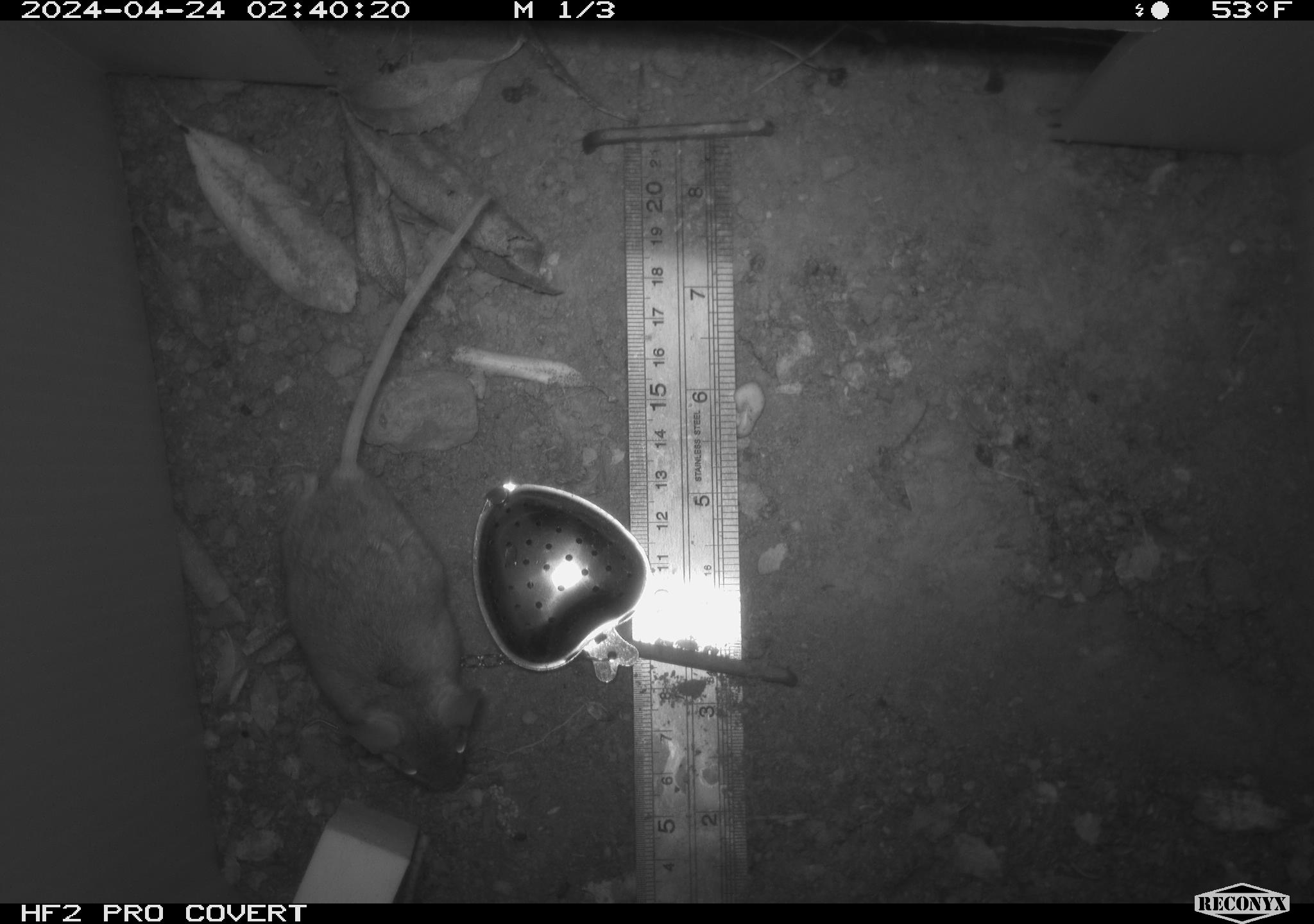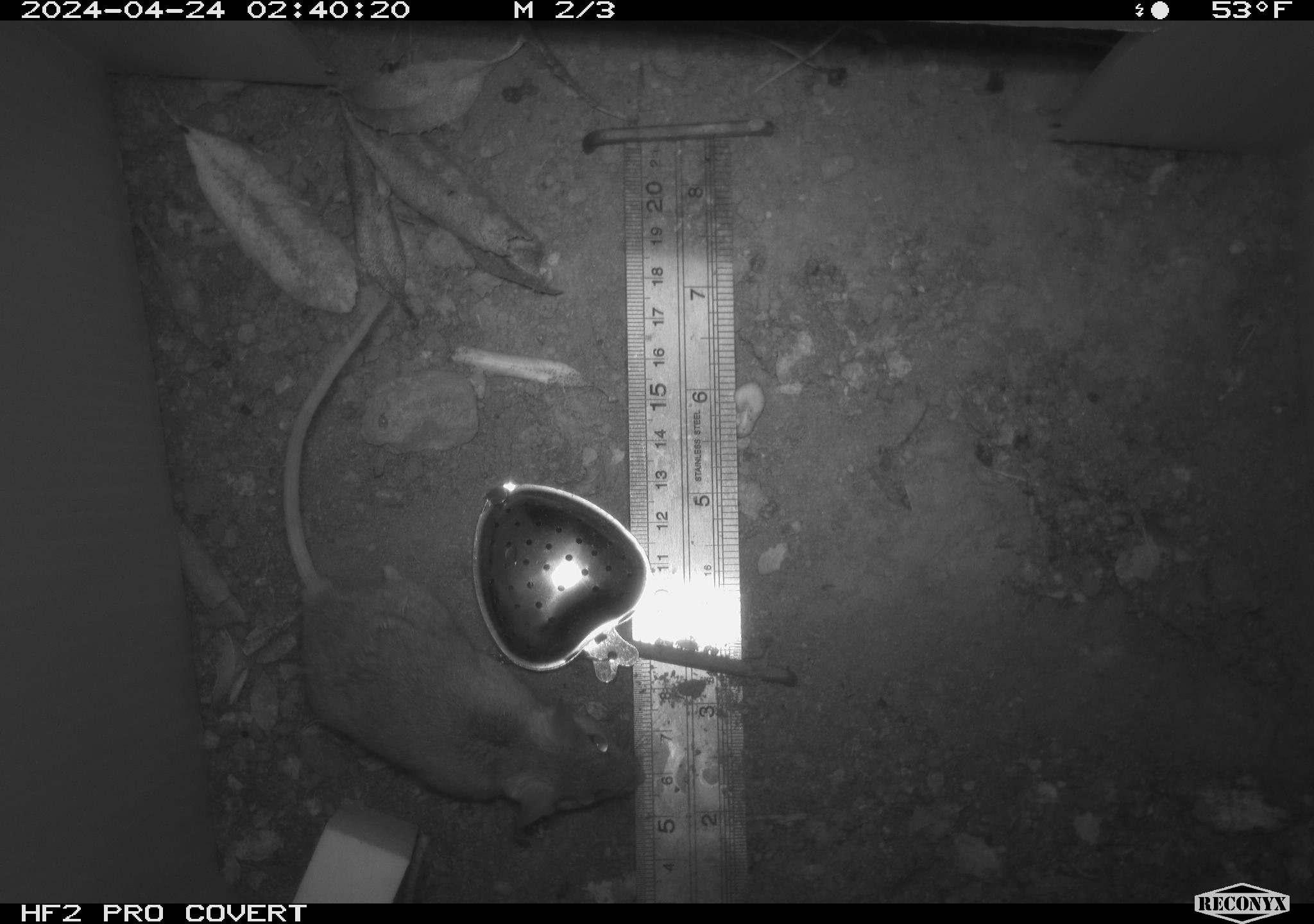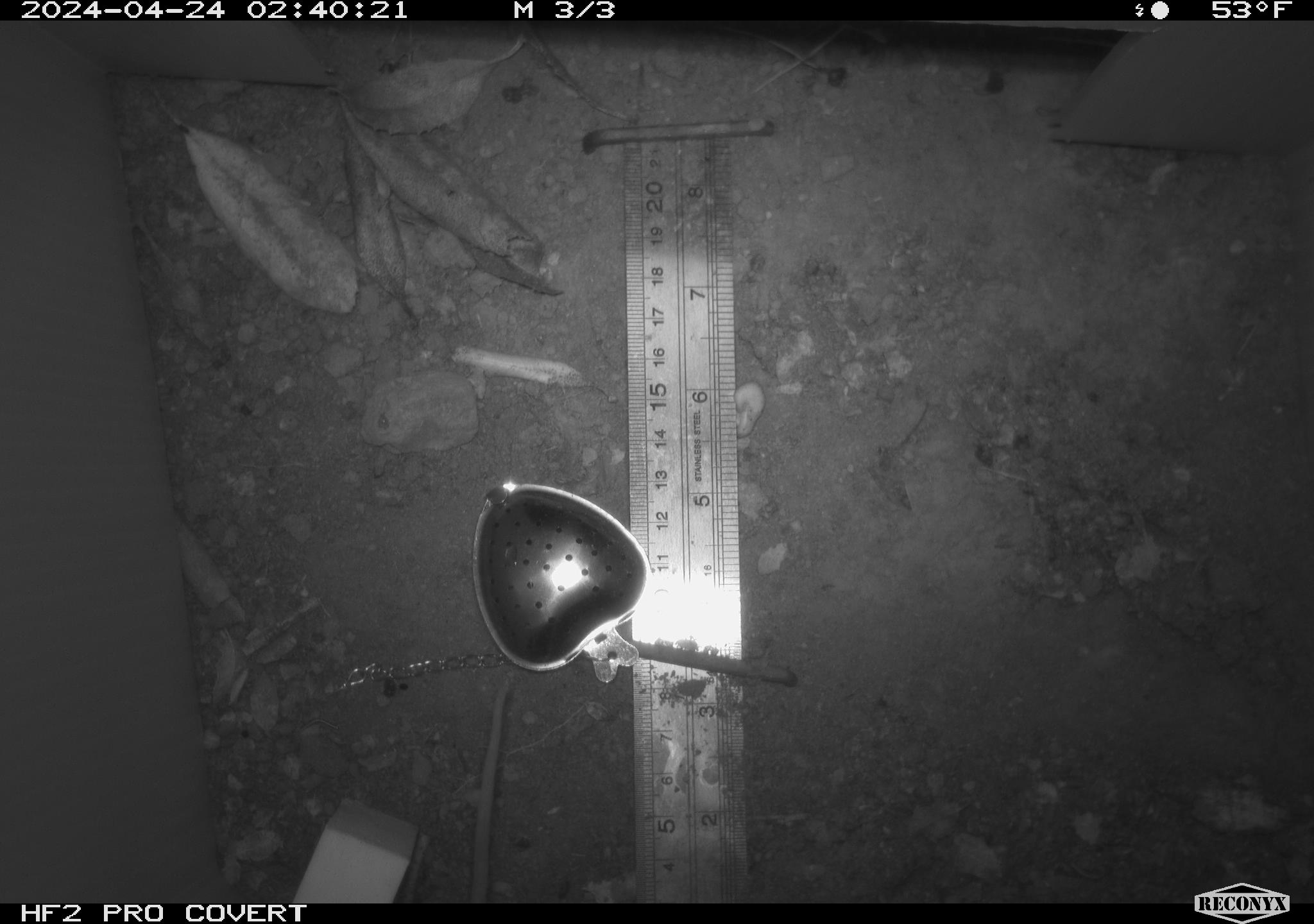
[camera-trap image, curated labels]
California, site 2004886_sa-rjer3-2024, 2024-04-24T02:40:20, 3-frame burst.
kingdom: Animalia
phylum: Chordata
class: Mammalia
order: Rodentia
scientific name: Rodentia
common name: mouse species